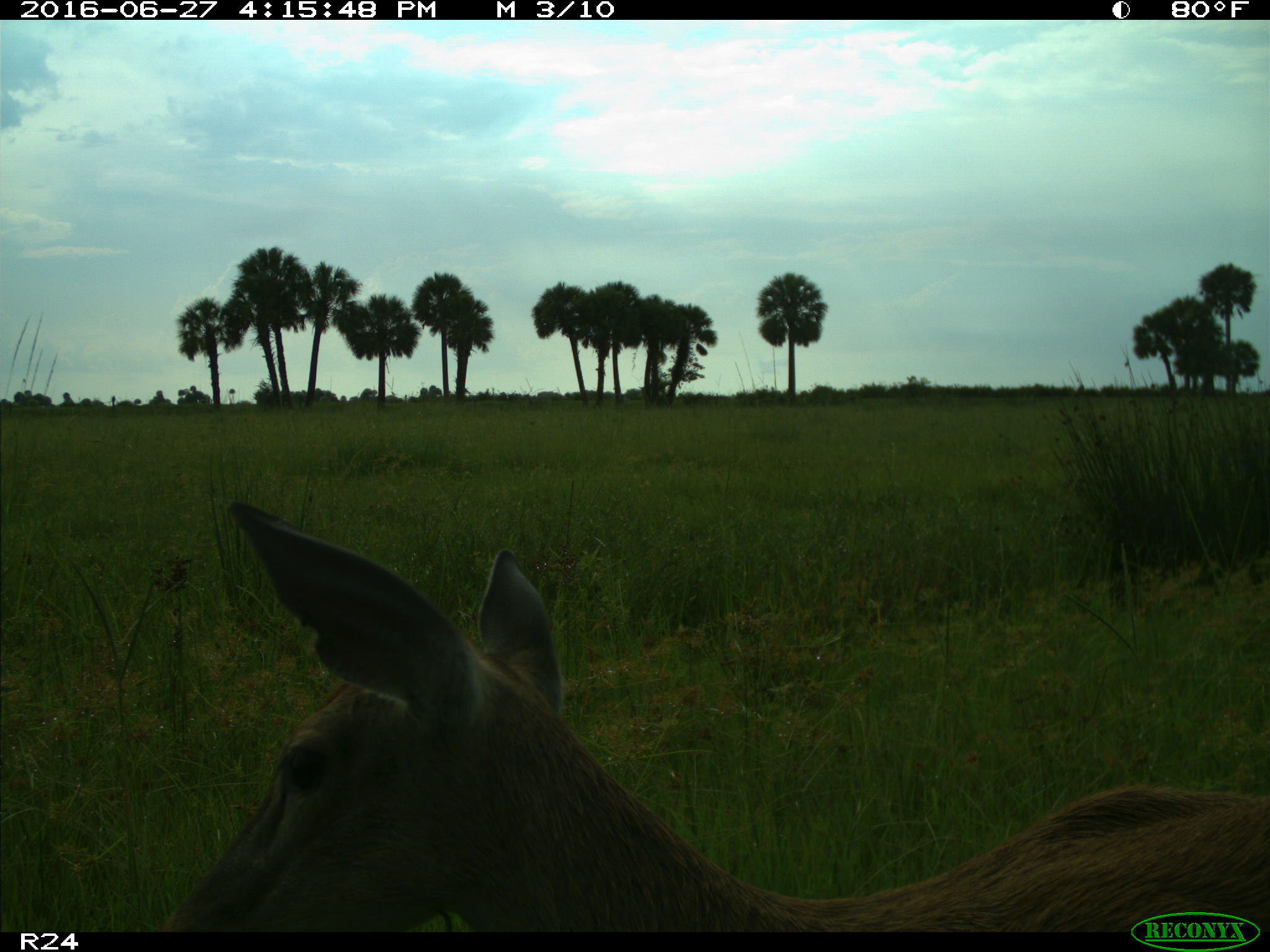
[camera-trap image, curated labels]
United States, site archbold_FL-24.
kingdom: Animalia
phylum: Chordata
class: Mammalia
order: Artiodactyla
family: Cervidae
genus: Odocoileus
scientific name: Odocoileus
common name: deer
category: unidentified deer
Unidentified deer (deer) (Odocoileus).